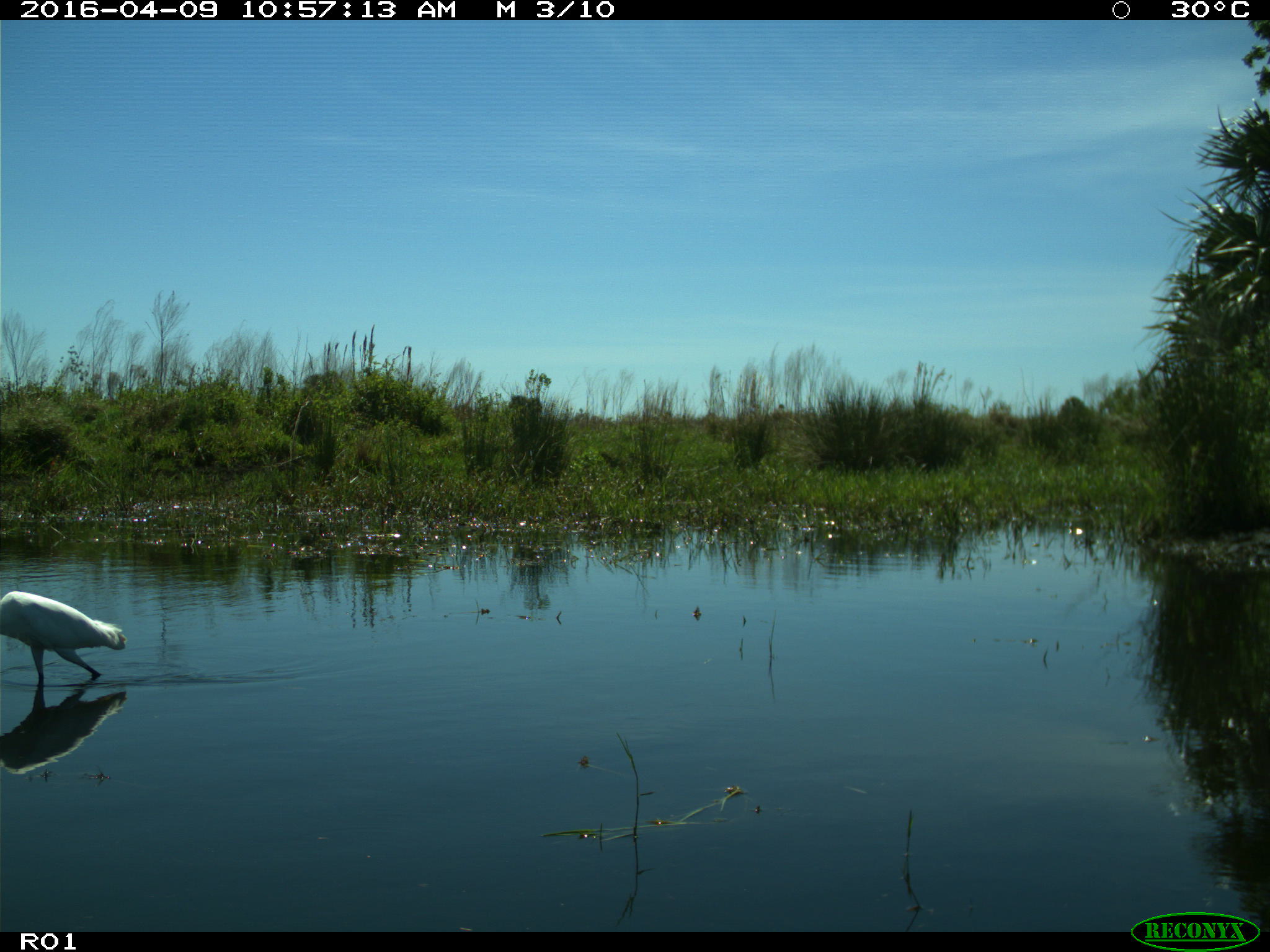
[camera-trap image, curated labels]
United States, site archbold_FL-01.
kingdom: Animalia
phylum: Chordata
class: Aves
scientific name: Aves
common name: birds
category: unidentified bird